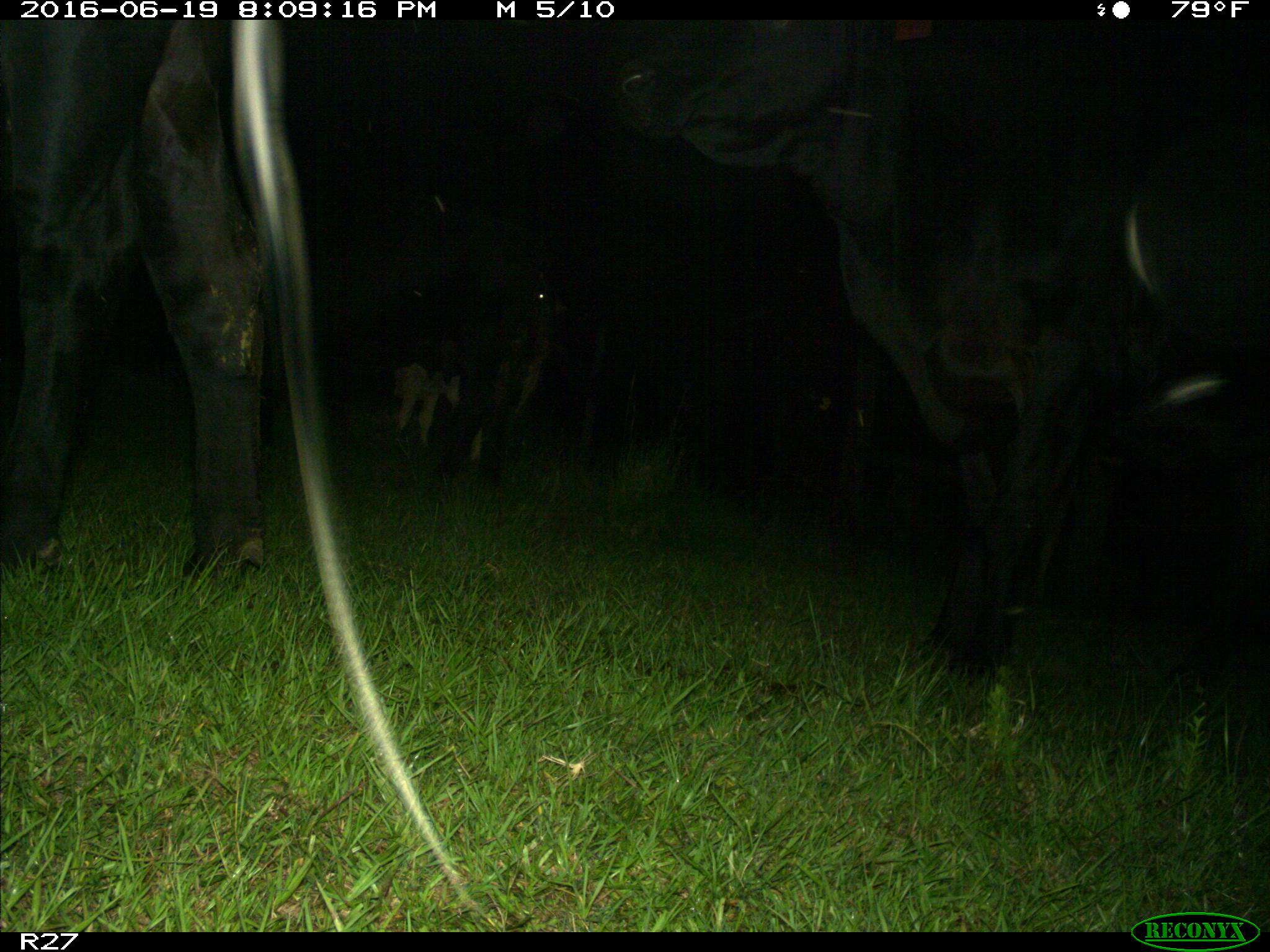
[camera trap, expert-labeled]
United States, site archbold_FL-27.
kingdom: Animalia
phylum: Chordata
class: Mammalia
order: Artiodactyla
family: Bovidae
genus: Bos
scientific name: Bos taurus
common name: domestic cow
Bos taurus (domestic cow).